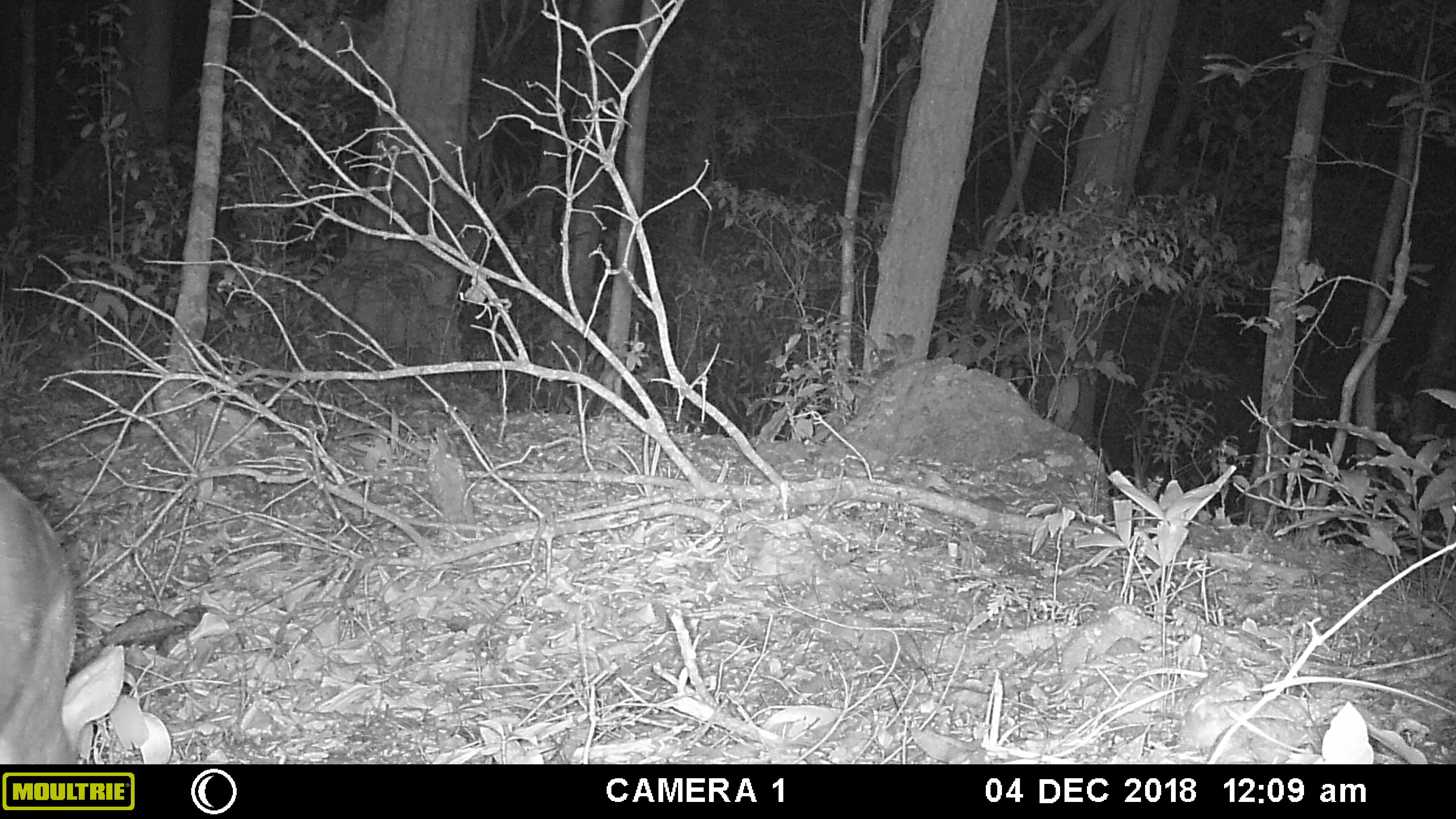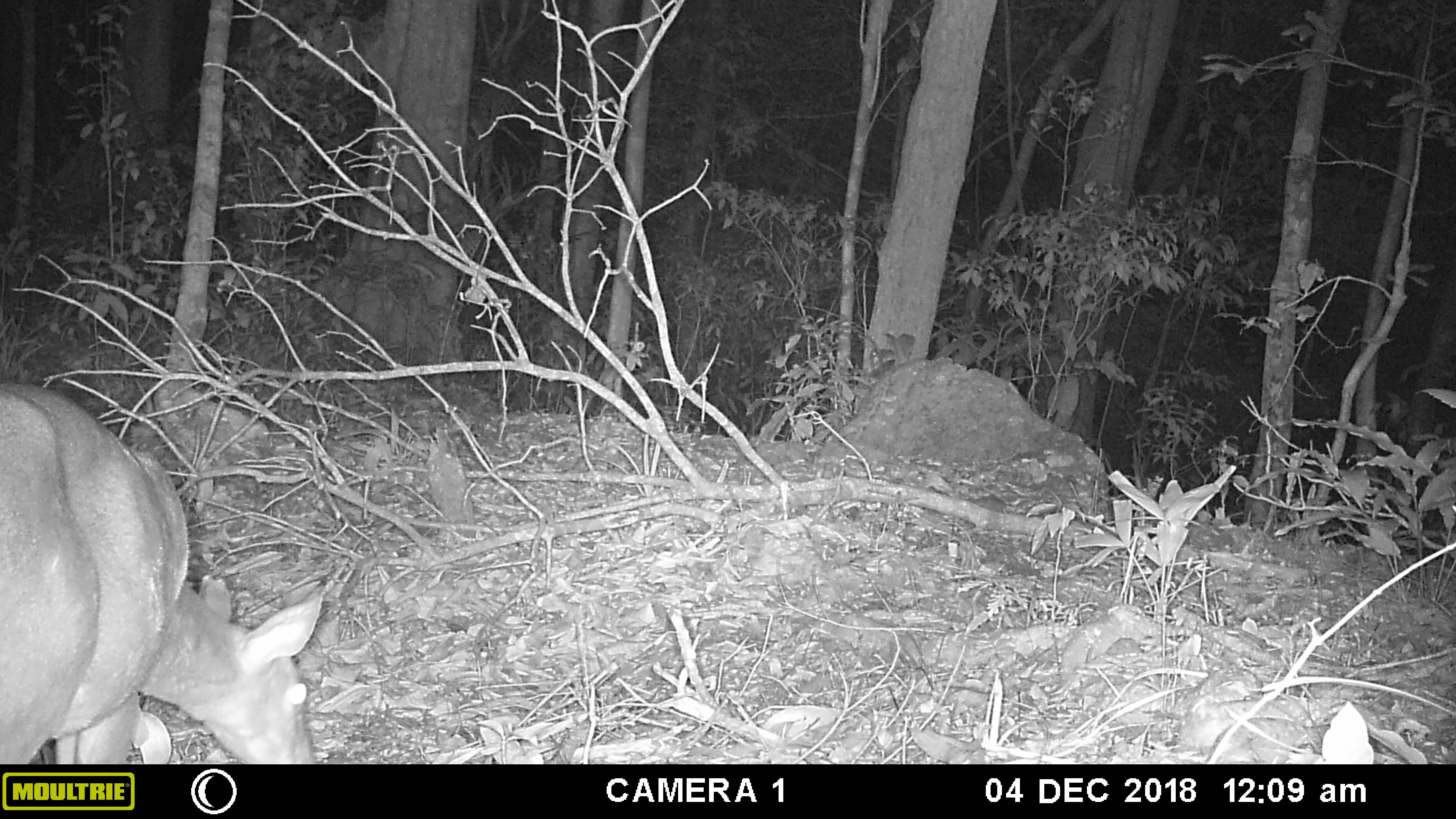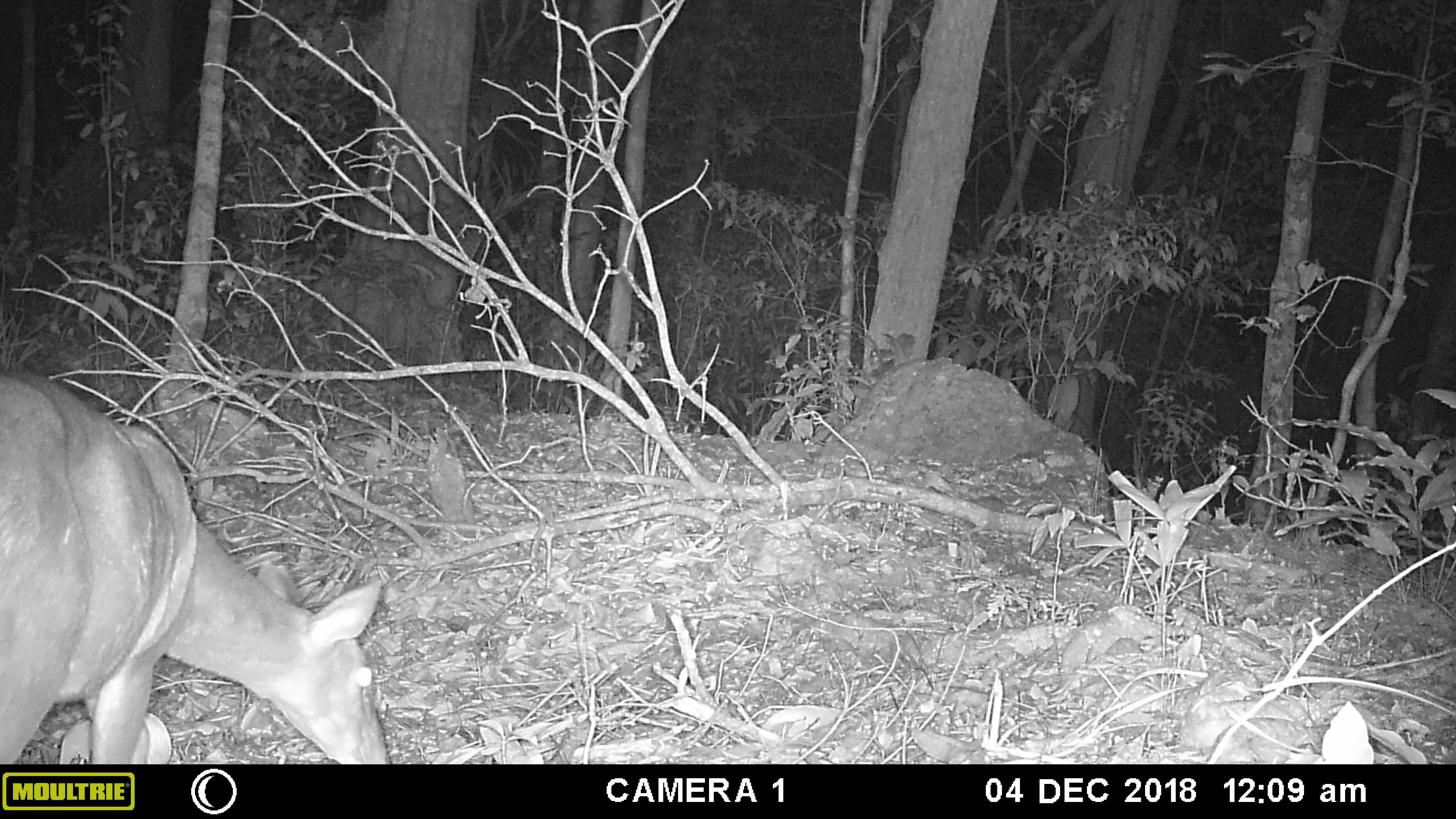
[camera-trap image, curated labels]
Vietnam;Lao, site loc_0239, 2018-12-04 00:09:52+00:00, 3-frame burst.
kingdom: Animalia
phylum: Chordata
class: Mammalia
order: Artiodactyla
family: Cervidae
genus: Muntiacus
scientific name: Muntiacus vuquangensis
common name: large-antlered muntjac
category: large antlered muntjac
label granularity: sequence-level